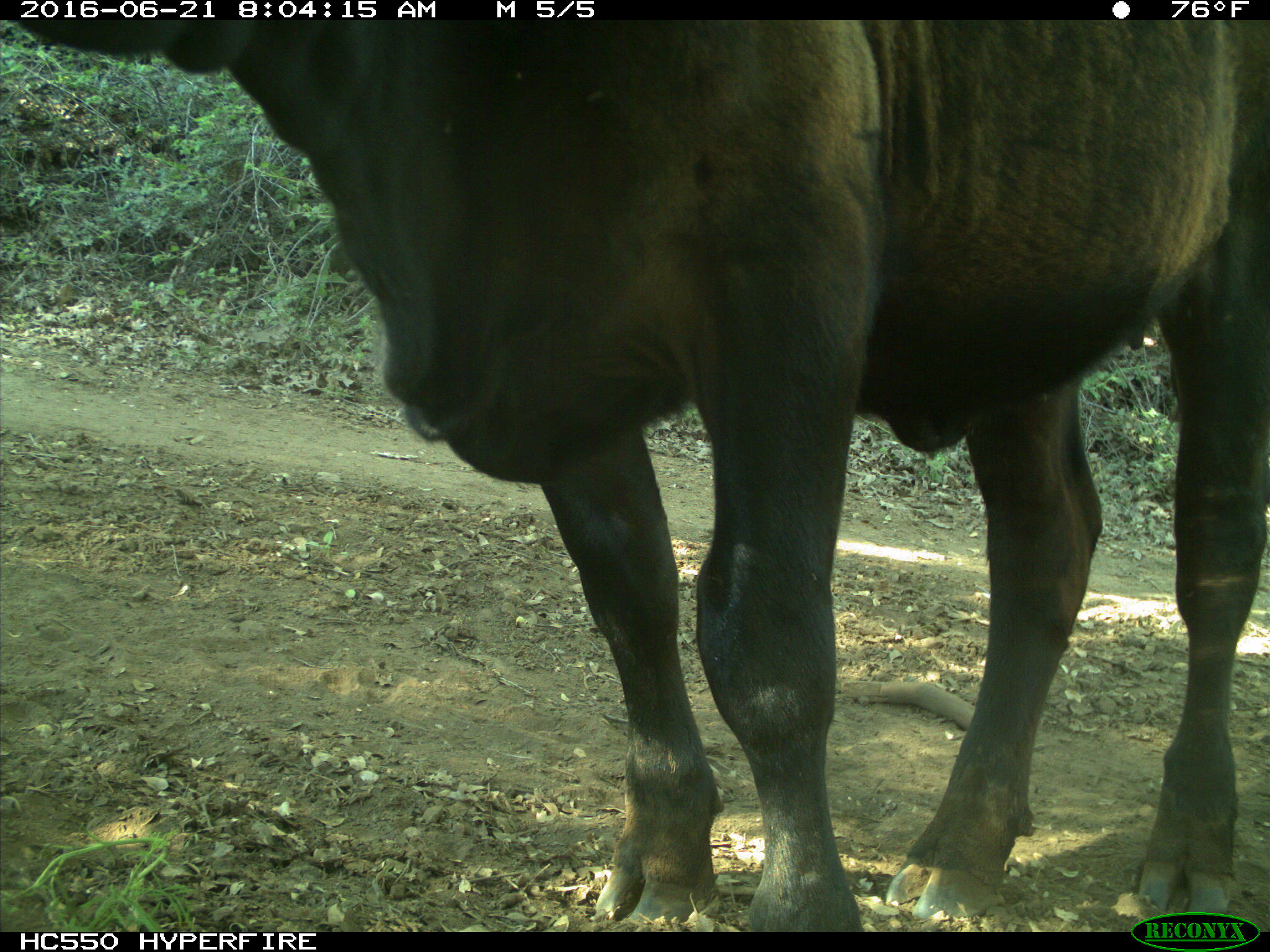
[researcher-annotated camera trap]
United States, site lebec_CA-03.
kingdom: Animalia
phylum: Chordata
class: Mammalia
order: Artiodactyla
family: Bovidae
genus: Bos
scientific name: Bos taurus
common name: domestic cow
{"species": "Bos taurus (domestic cow)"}